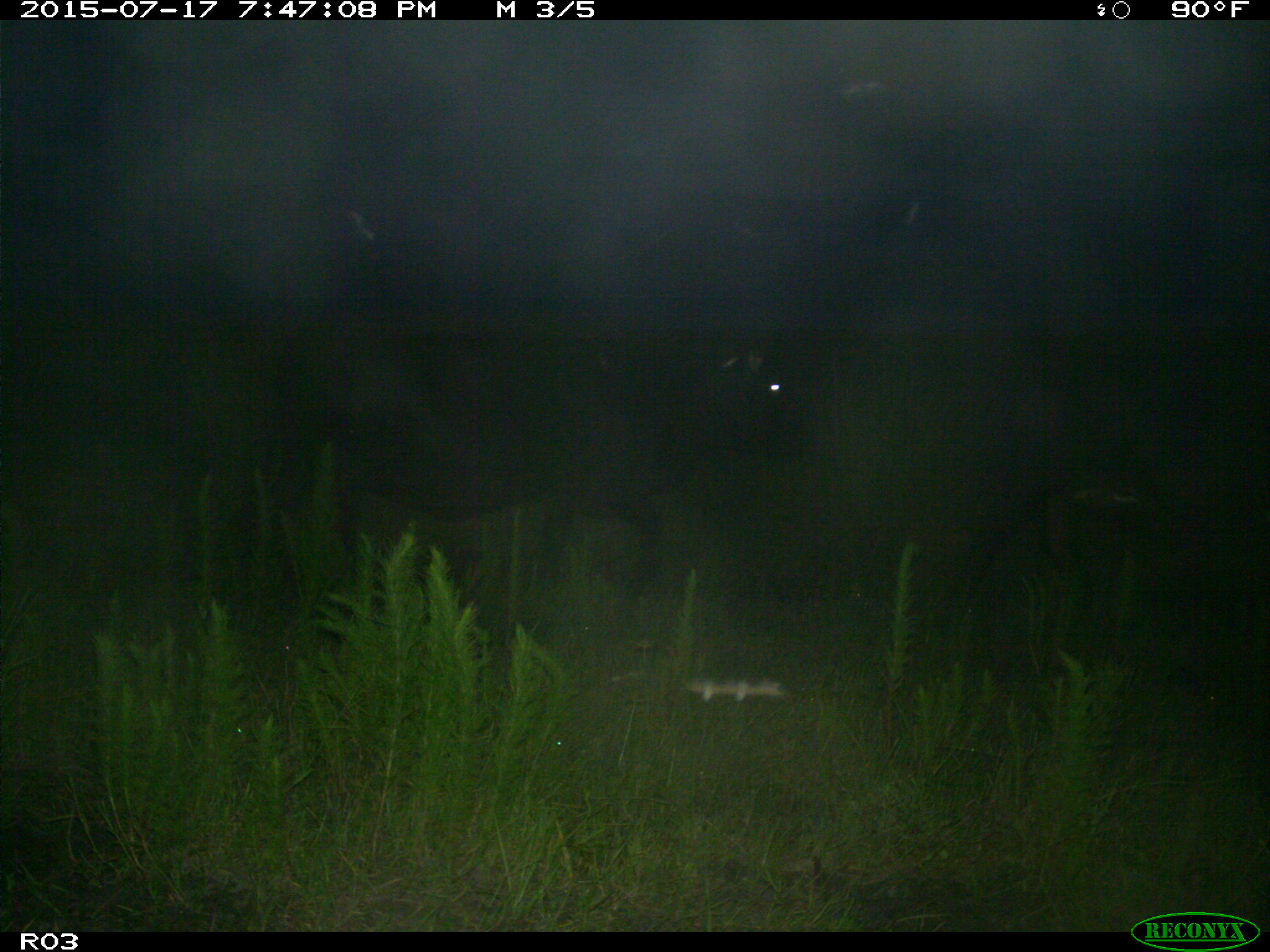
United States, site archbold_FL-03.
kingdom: Animalia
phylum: Chordata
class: Mammalia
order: Artiodactyla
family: Bovidae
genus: Bos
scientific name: Bos taurus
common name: domestic cow